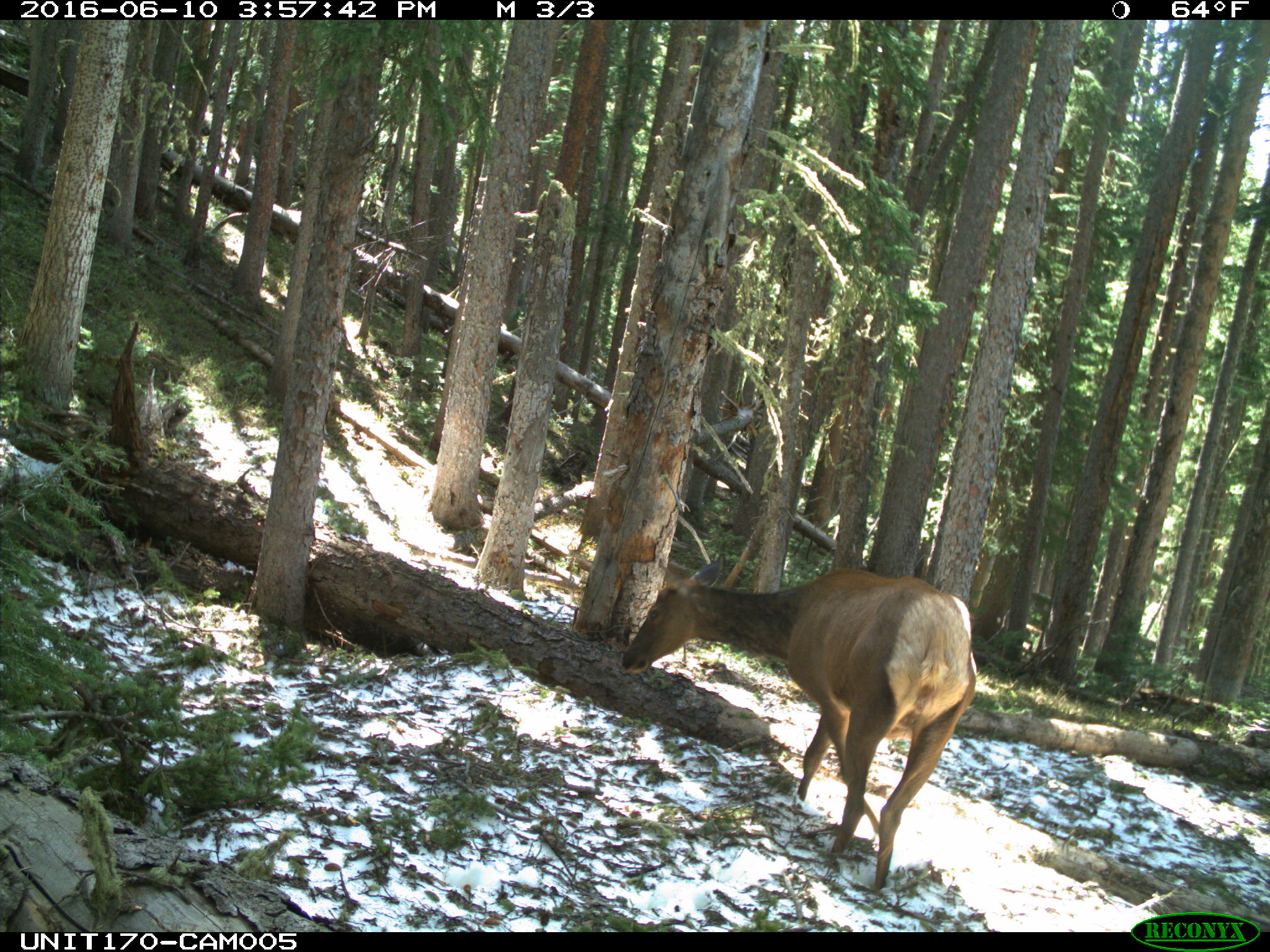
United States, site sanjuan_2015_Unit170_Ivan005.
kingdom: Animalia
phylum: Chordata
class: Mammalia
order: Artiodactyla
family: Cervidae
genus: Cervus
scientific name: Cervus elaphus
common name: red deer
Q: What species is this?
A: Cervus elaphus (red deer).